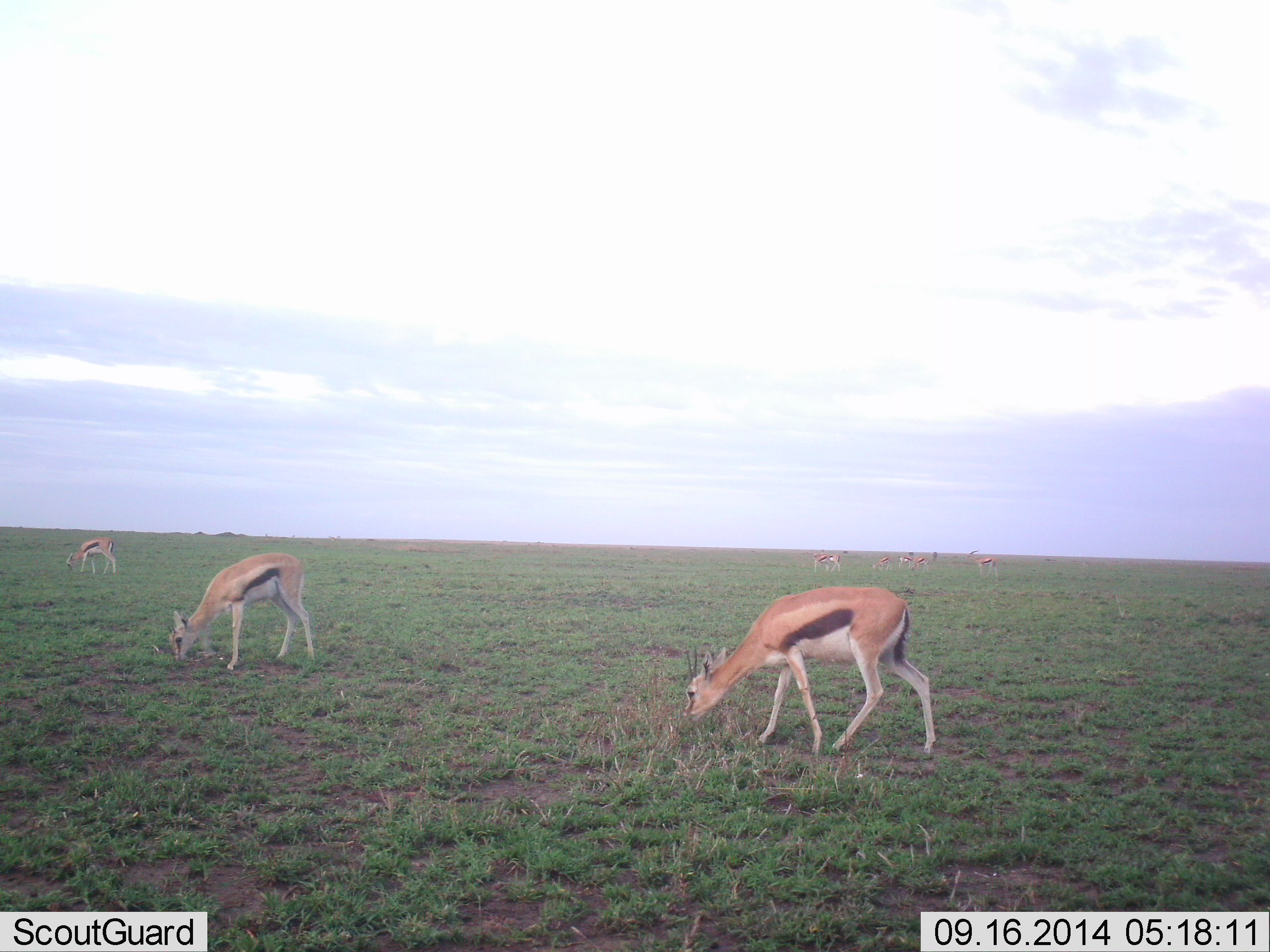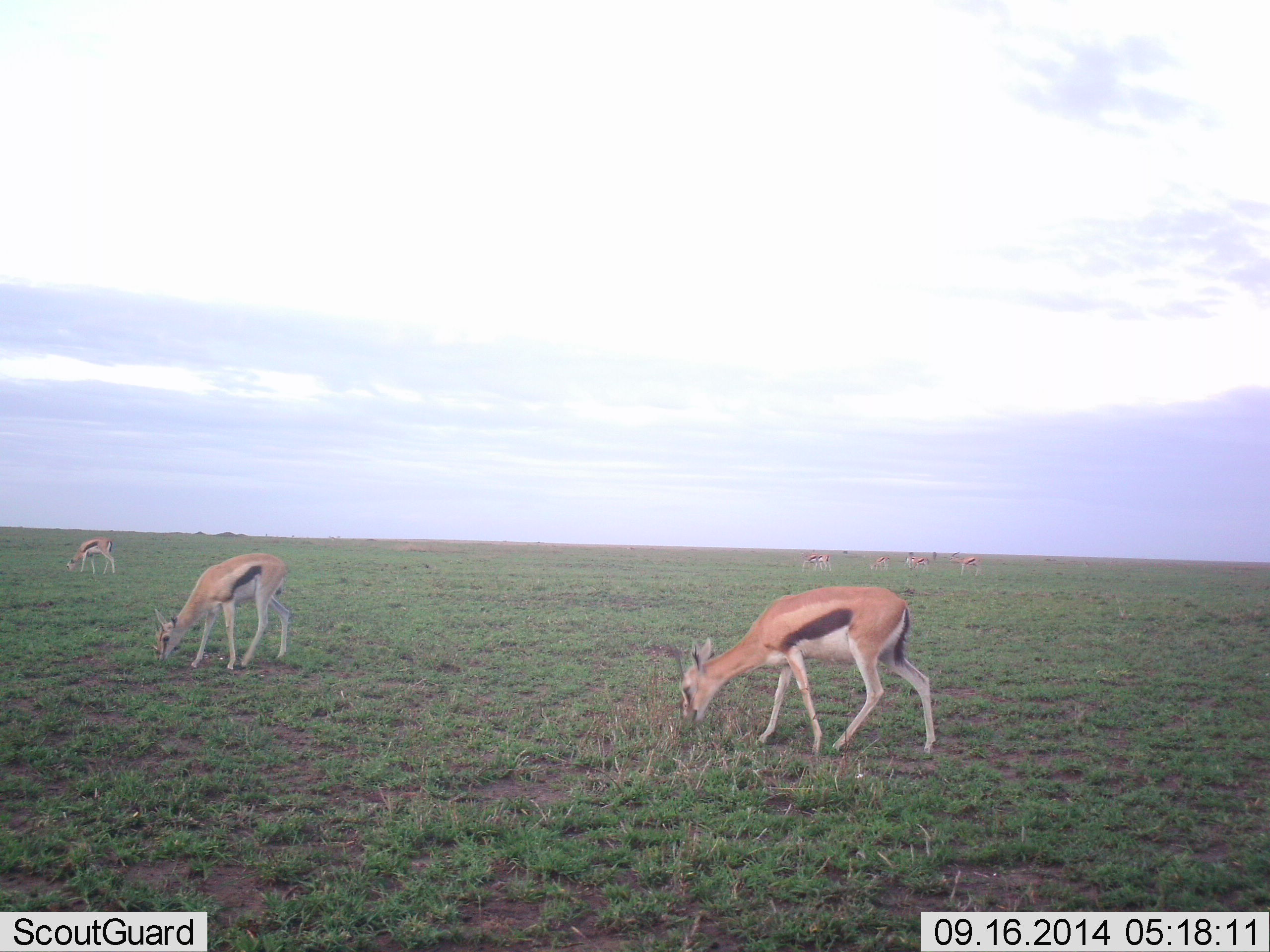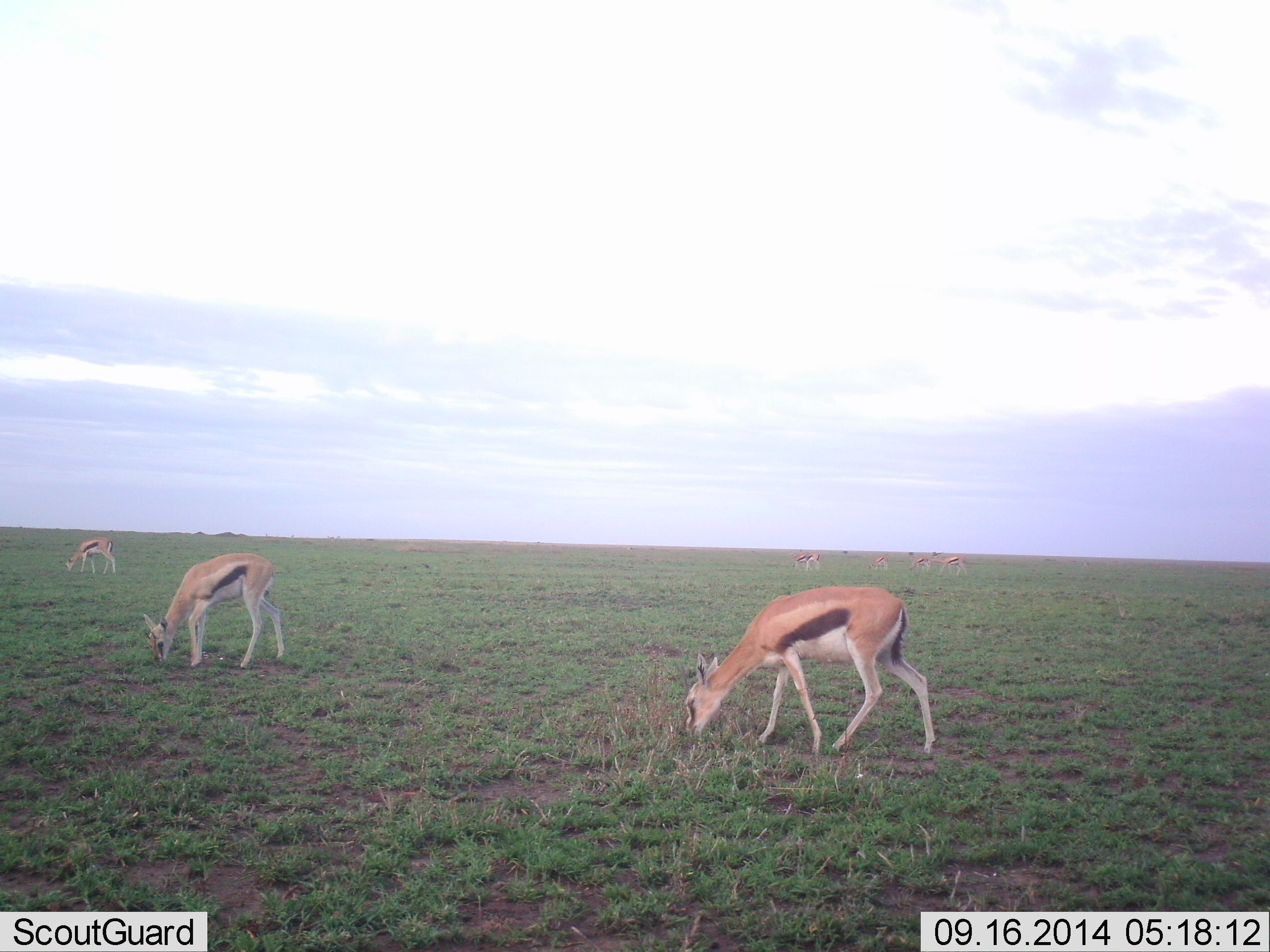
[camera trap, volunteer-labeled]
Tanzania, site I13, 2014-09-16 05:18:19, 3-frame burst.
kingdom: Animalia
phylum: Chordata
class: Mammalia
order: Artiodactyla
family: Bovidae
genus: Eudorcas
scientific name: Eudorcas thomsonii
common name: thomson's gazelle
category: gazellethomsons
Gazellethomsons (thomson's gazelle) (Eudorcas thomsonii), count 7. Behavior (volunteer vote fractions): standing 20%, resting 0%, moving 20%, interacting 0%. Young present (vote fraction): 0%. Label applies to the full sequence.